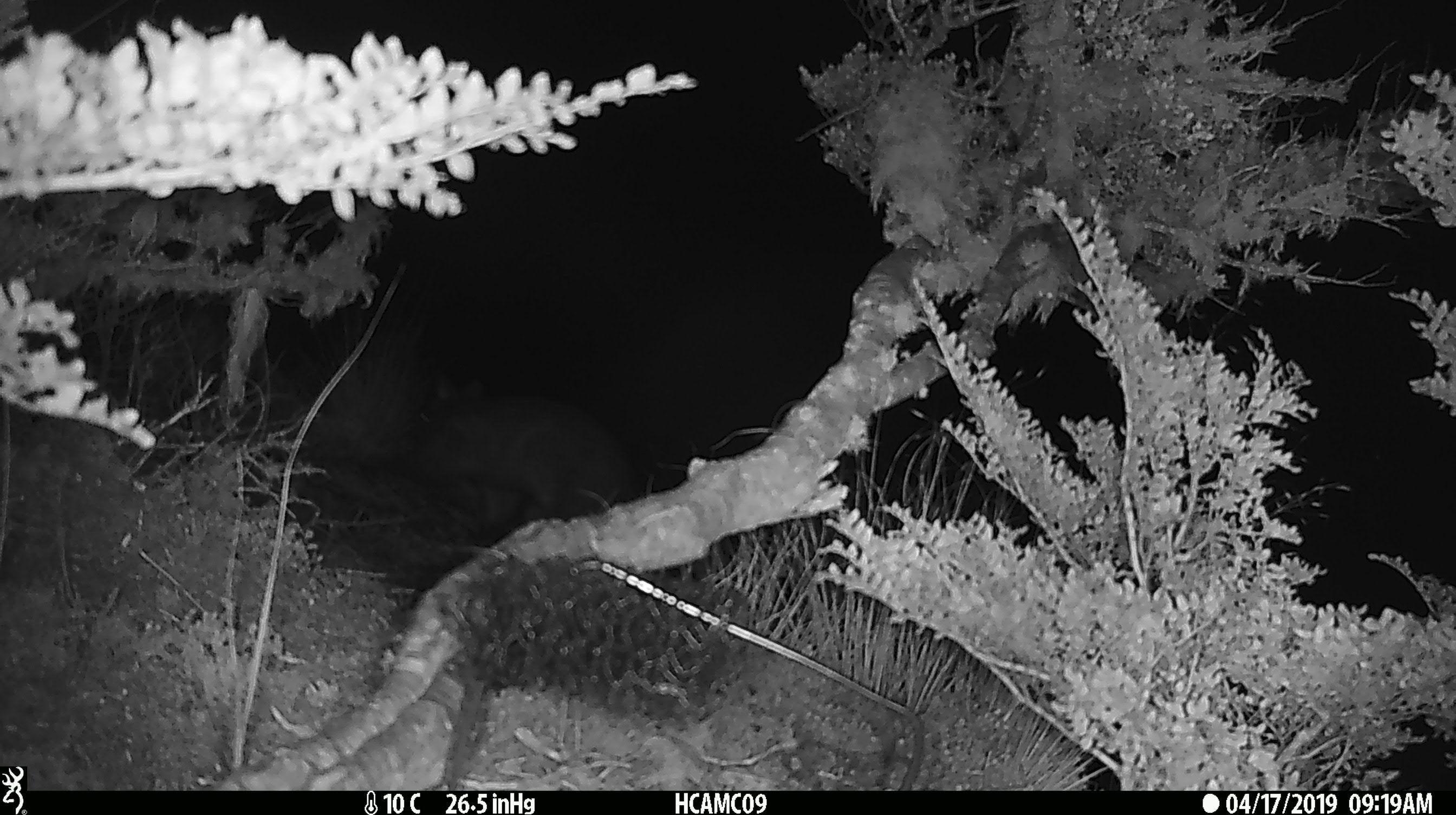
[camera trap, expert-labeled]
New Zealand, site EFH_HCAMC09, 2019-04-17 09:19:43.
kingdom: Animalia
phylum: Chordata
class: Mammalia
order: Diprotodontia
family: Phalangeridae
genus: Trichosurus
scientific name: Trichosurus vulpecula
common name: common brushtail possum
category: possum